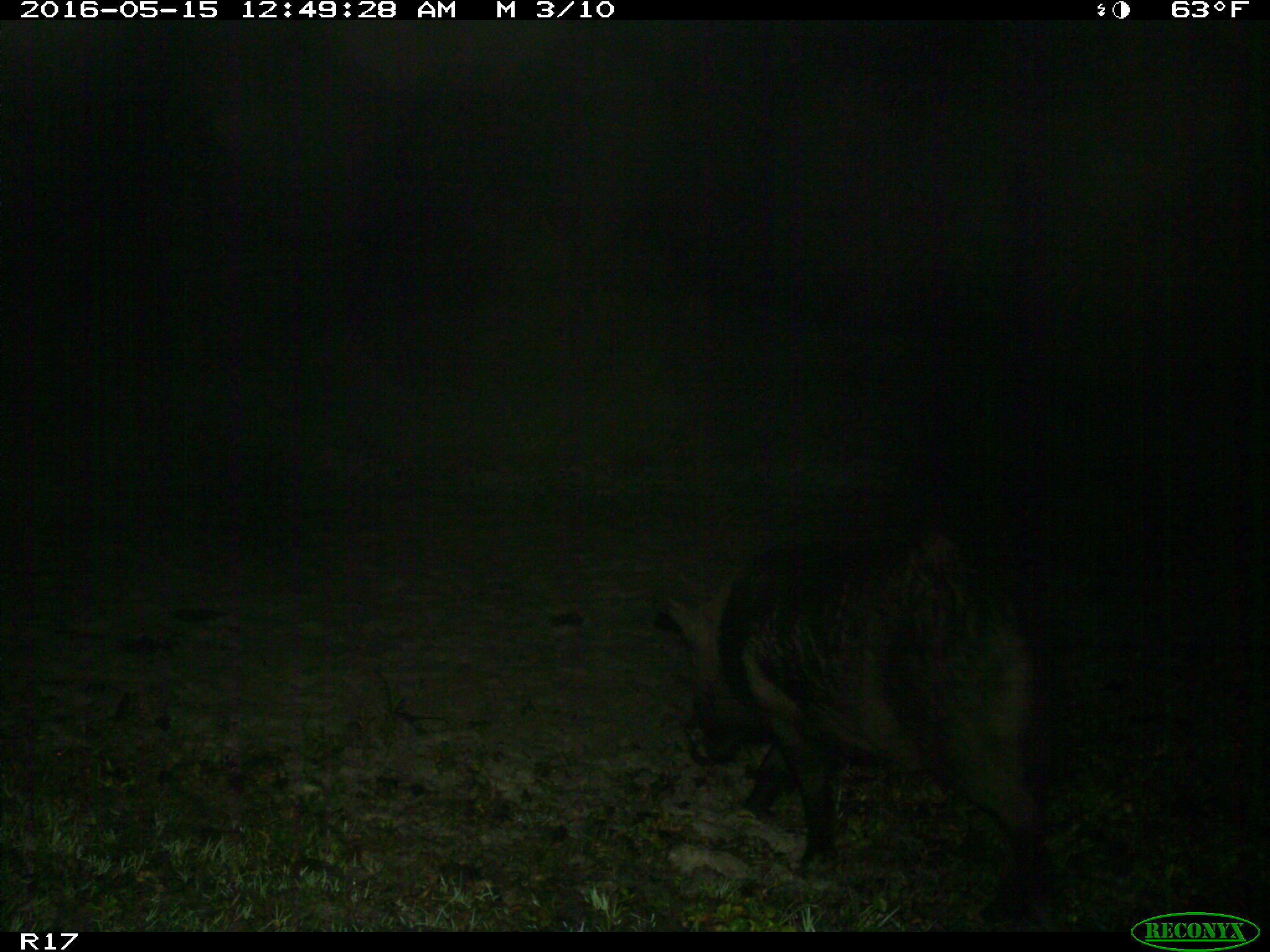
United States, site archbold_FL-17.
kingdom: Animalia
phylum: Chordata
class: Mammalia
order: Artiodactyla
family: Suidae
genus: Sus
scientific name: Sus scrofa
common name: wild boar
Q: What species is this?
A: Sus scrofa (wild boar).